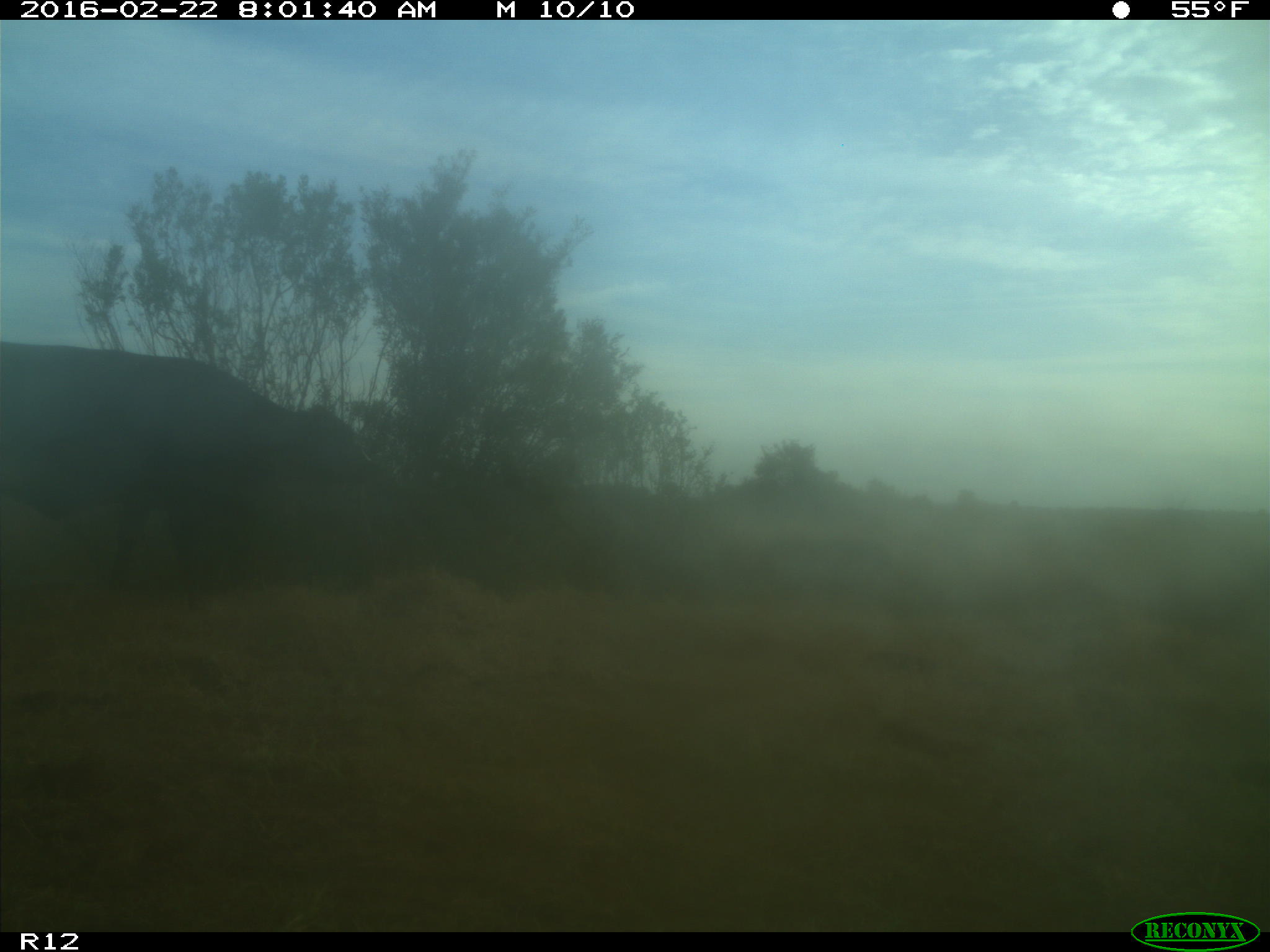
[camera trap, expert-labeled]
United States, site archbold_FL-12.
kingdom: Animalia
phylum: Chordata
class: Mammalia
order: Artiodactyla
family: Bovidae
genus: Bos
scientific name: Bos taurus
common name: domestic cow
Bos taurus (domestic cow).